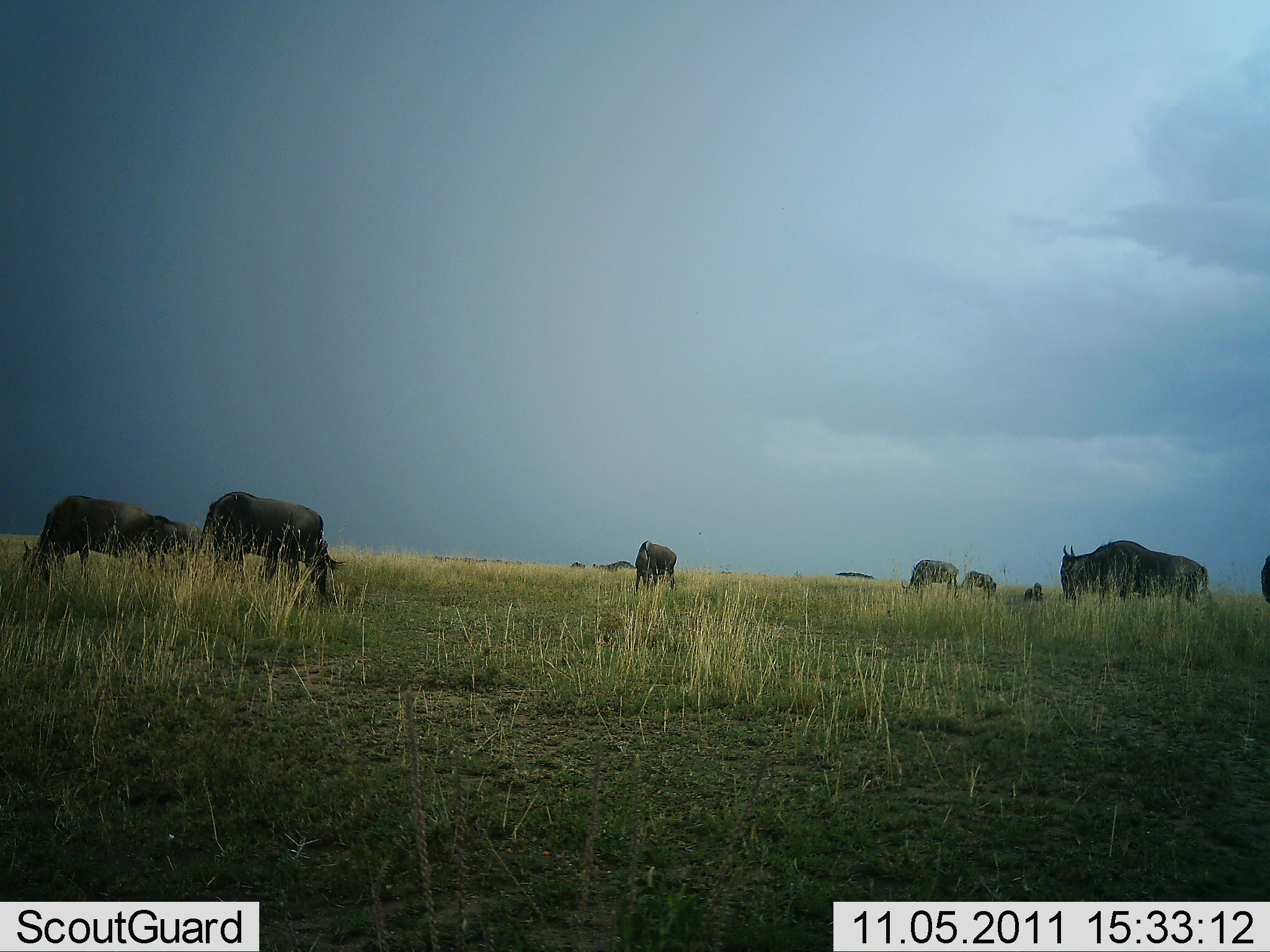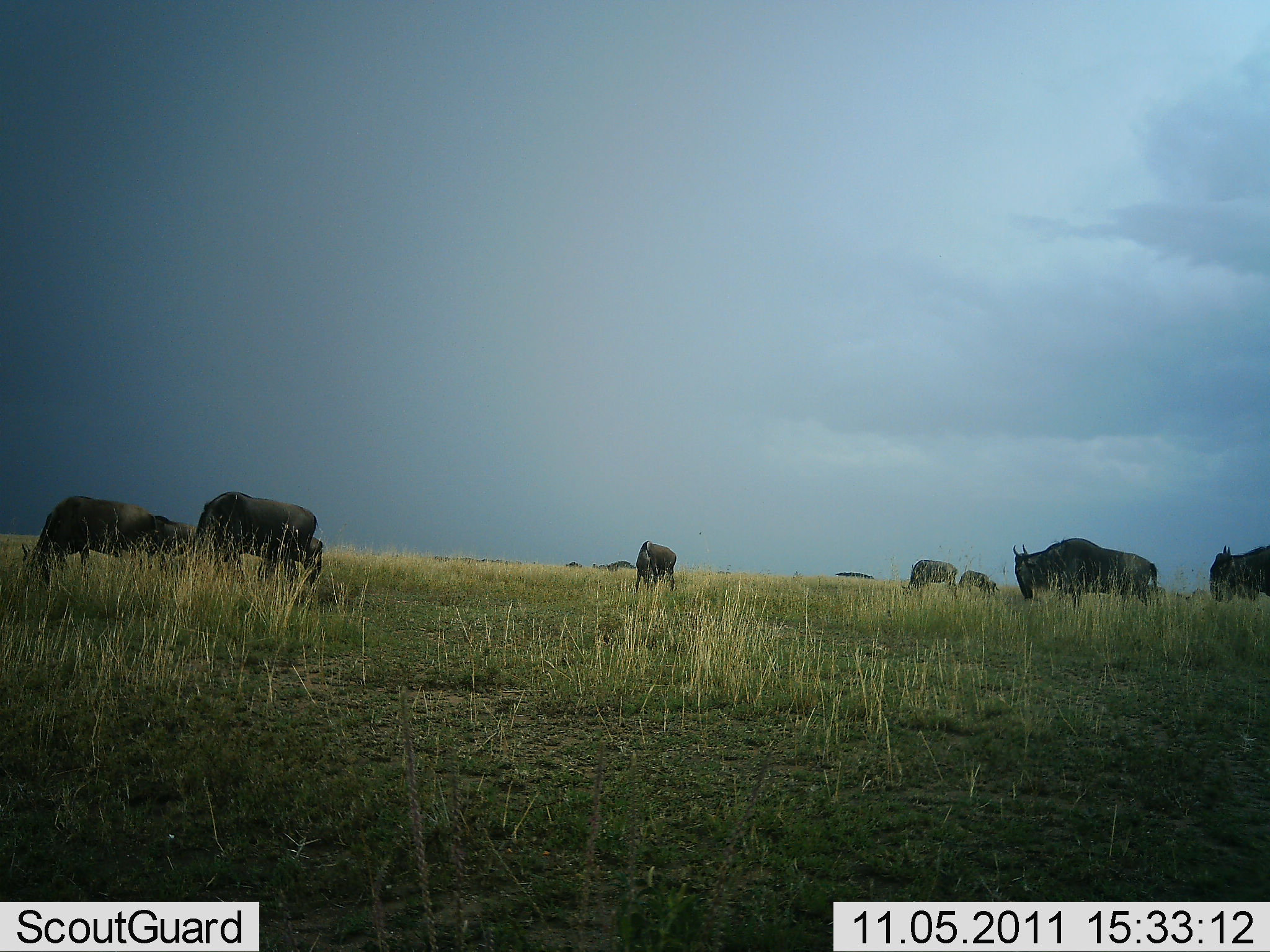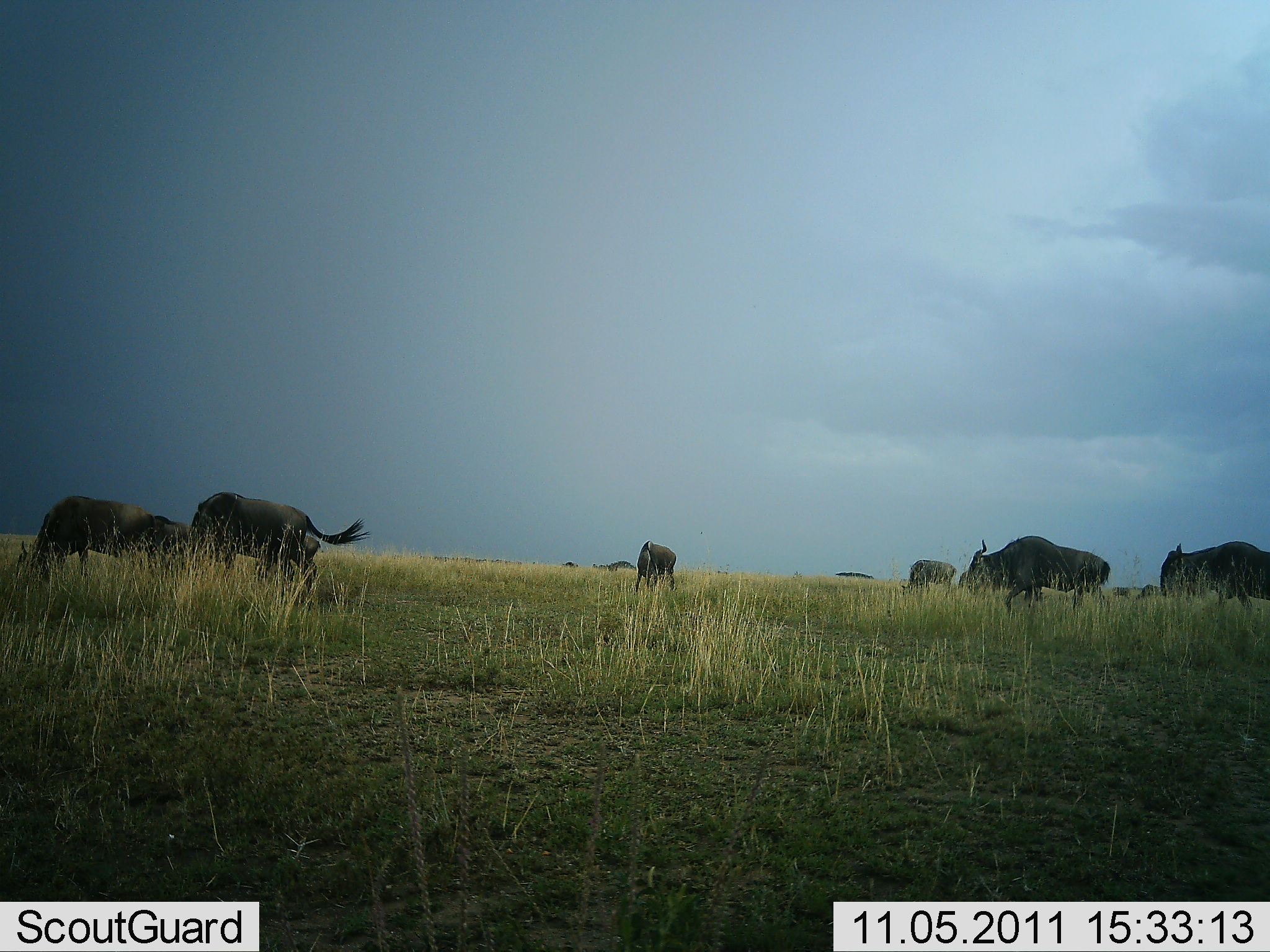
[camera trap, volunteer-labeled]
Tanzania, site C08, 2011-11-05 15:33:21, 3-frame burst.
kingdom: Animalia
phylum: Chordata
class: Mammalia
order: Artiodactyla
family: Bovidae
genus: Connochaetes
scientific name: Connochaetes taurinus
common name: blue wildebeest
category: wildebeest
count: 8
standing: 50%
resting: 0%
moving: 50%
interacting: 0%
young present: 0%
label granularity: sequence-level